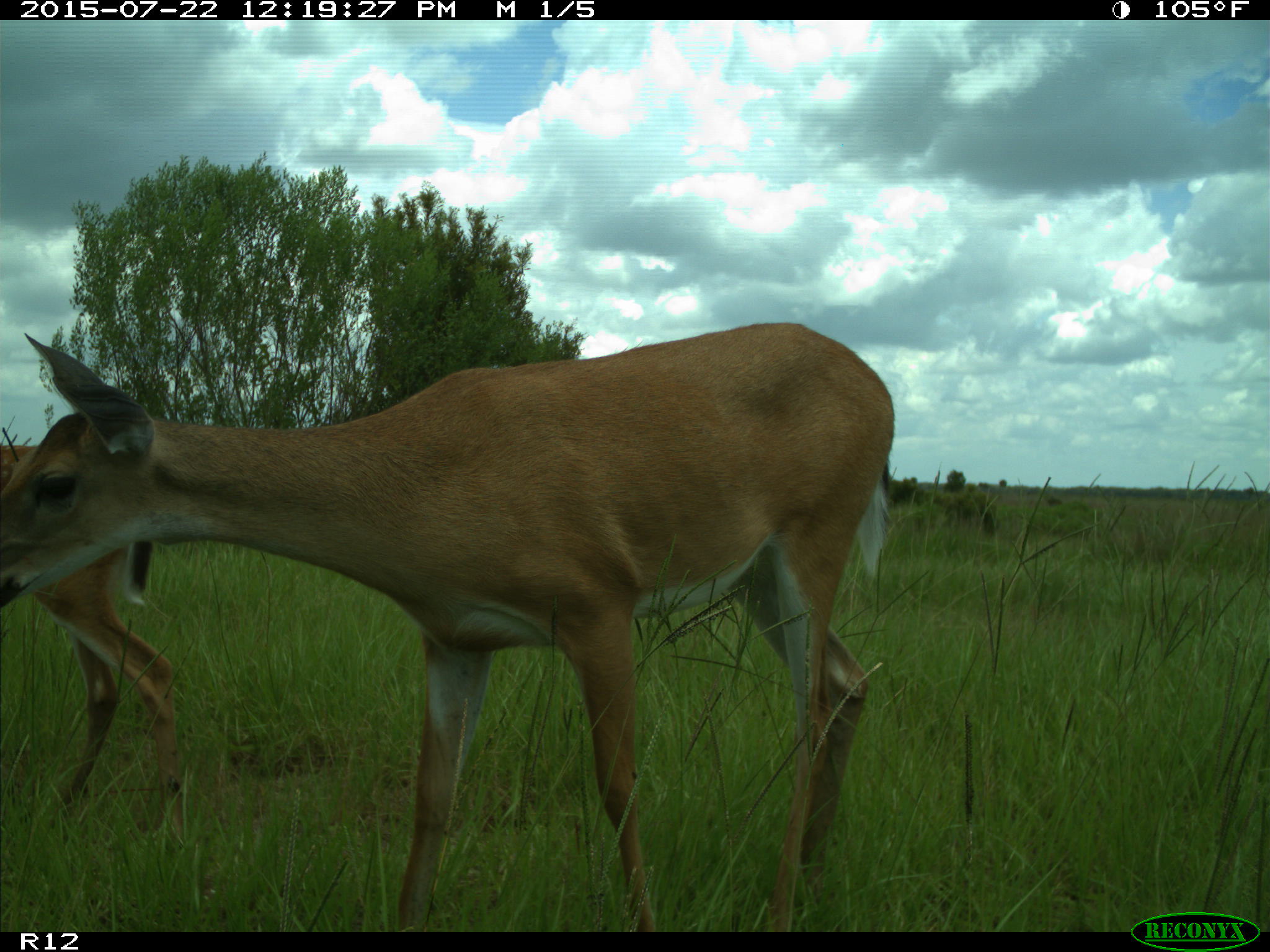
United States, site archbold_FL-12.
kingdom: Animalia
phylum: Chordata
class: Mammalia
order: Artiodactyla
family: Cervidae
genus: Odocoileus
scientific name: Odocoileus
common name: deer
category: unidentified deer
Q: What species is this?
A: Unidentified deer (deer) (Odocoileus).